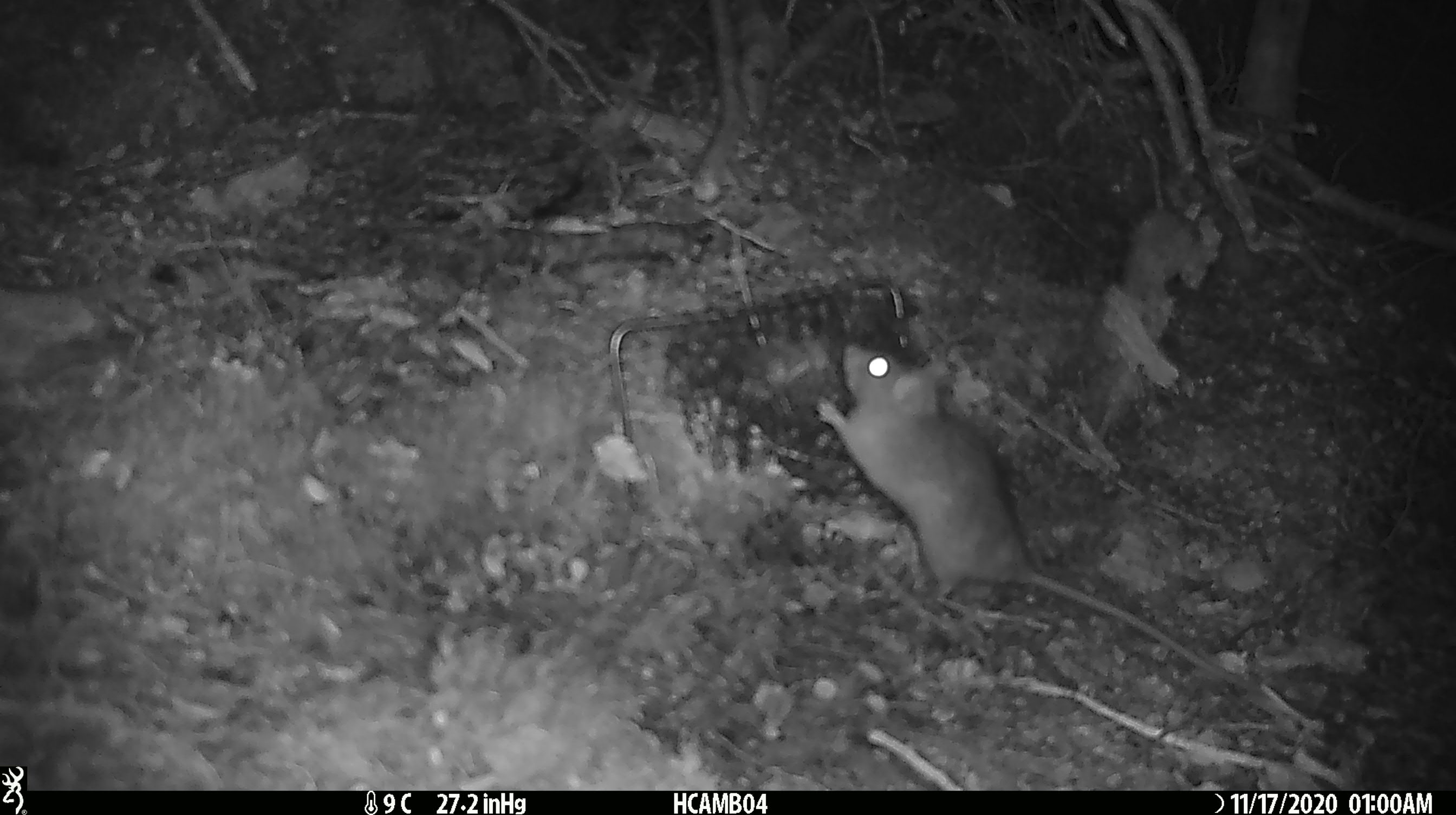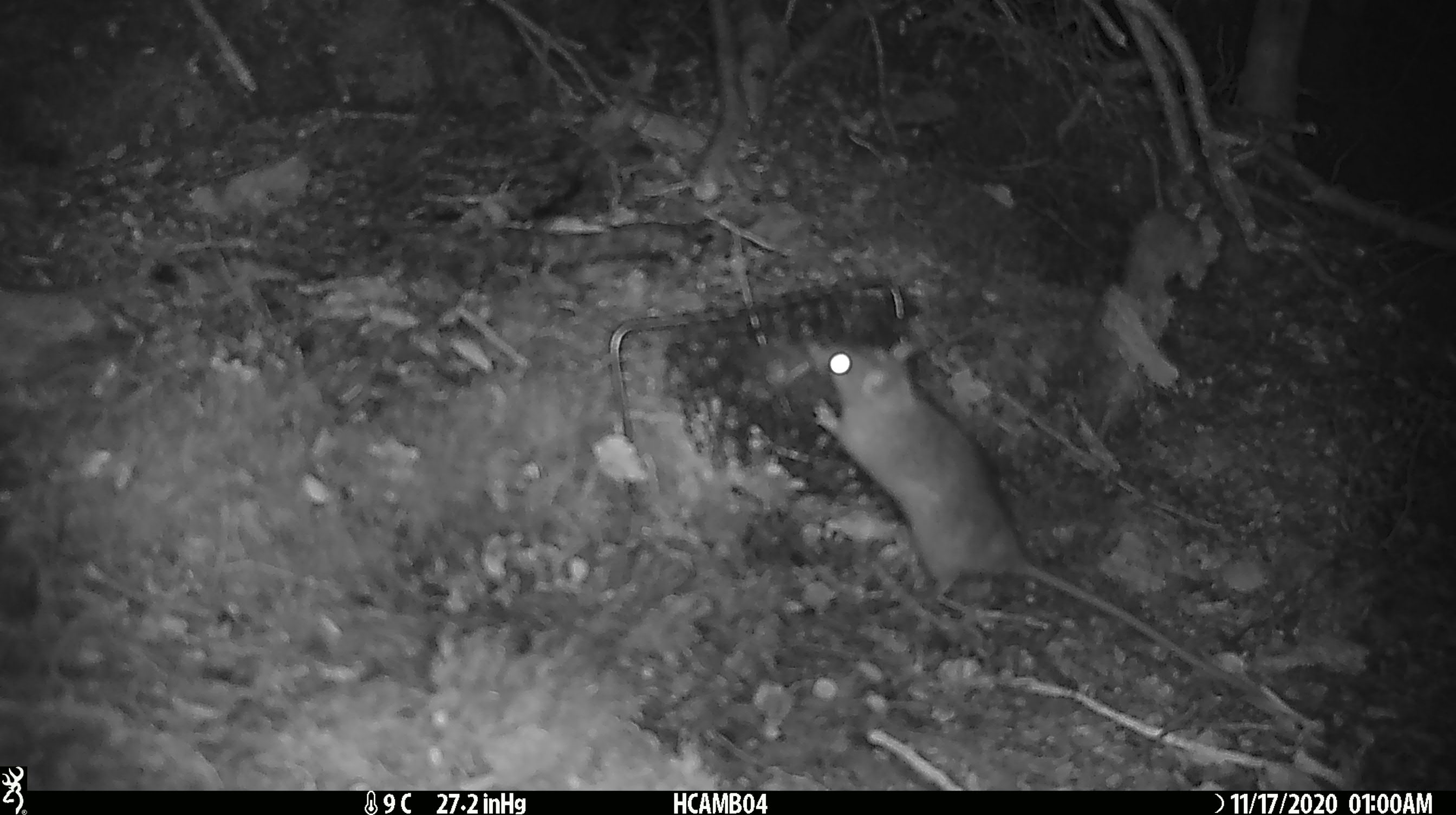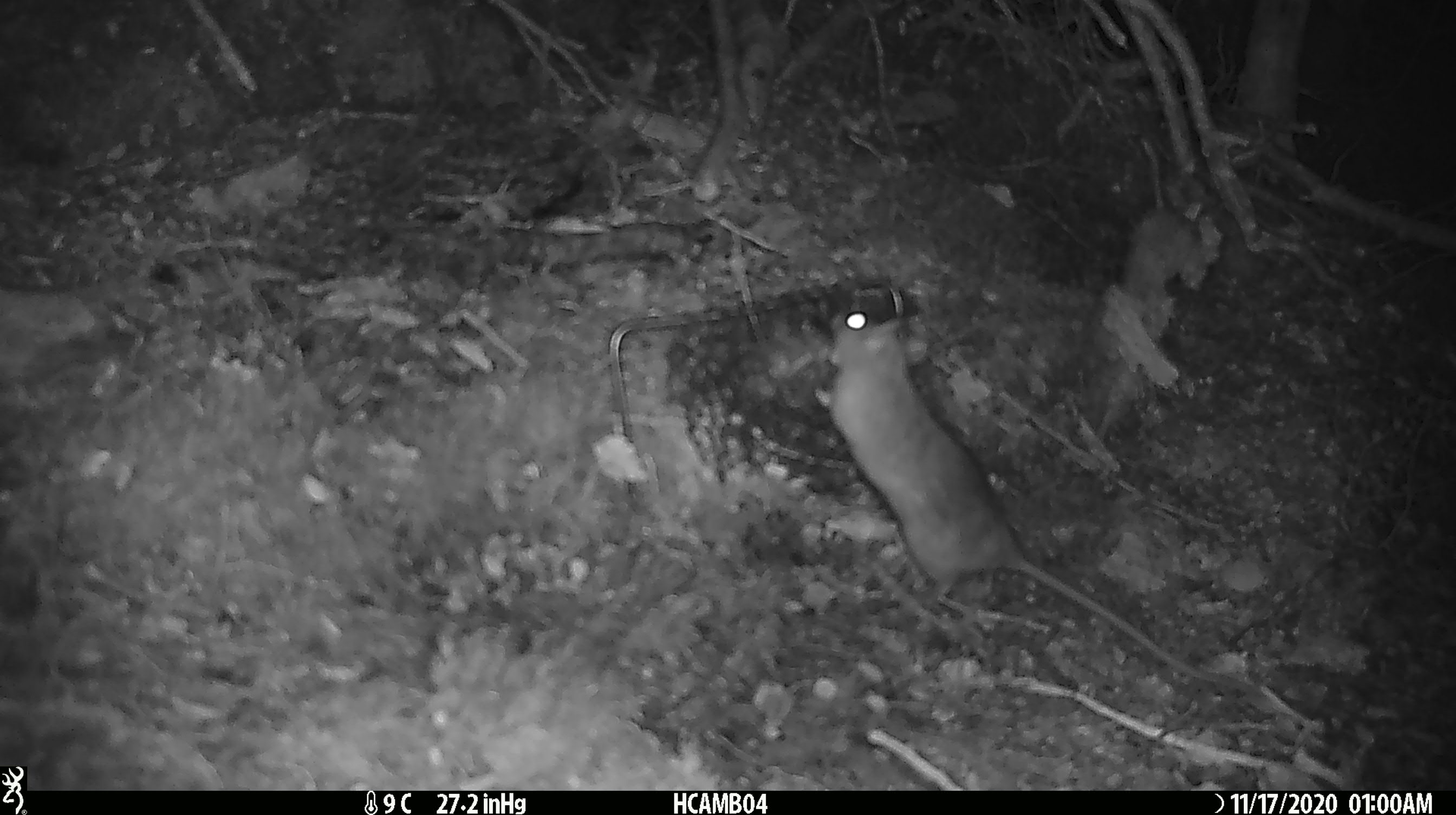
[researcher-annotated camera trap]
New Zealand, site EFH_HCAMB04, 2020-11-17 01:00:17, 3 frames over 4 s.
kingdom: Animalia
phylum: Chordata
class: Mammalia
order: Rodentia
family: Muridae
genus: Rattus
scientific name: Rattus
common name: rat